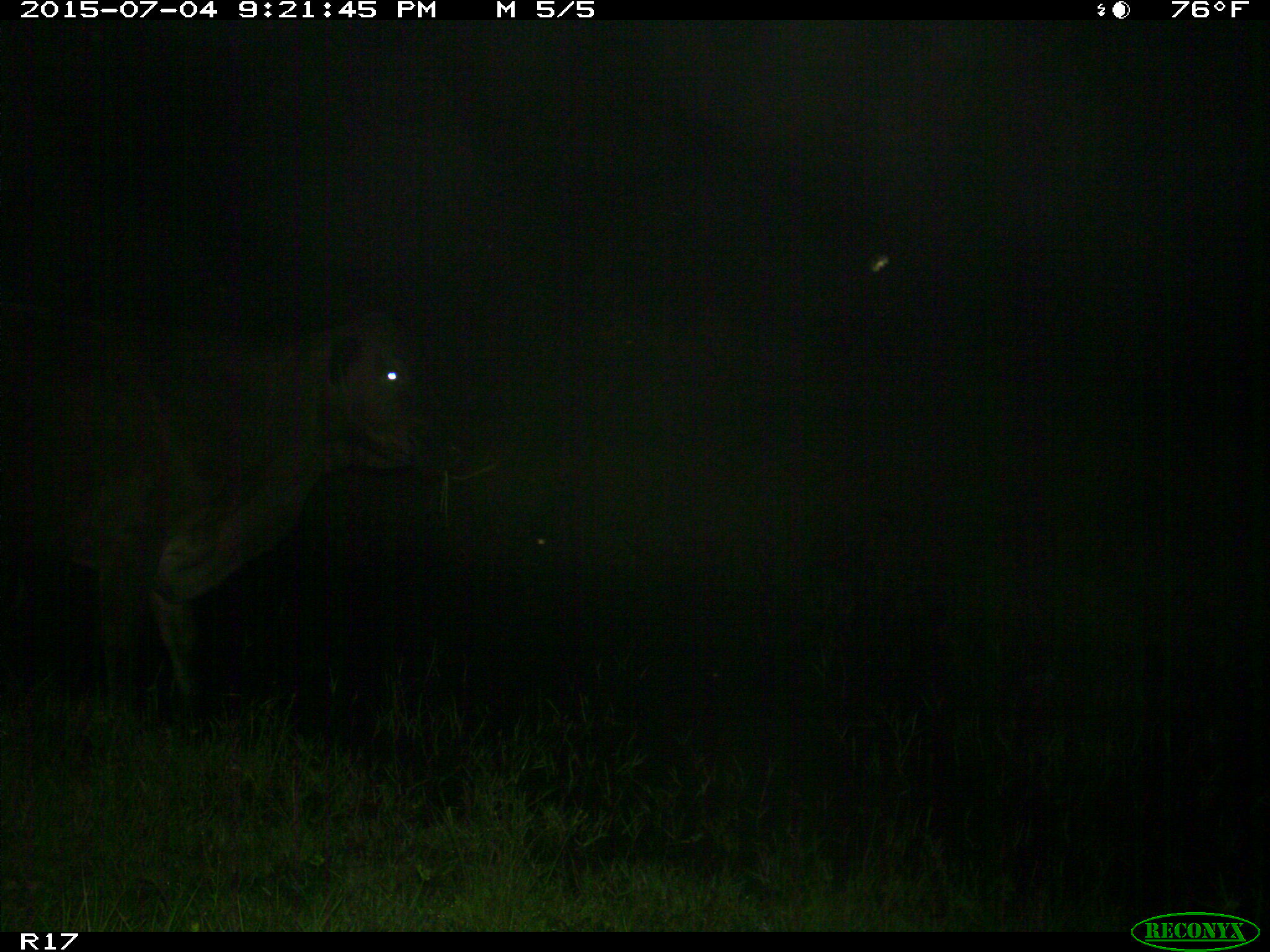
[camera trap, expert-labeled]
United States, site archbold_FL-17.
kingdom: Animalia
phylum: Chordata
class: Mammalia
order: Artiodactyla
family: Bovidae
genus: Bos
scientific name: Bos taurus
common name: domestic cow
Bos taurus (domestic cow).